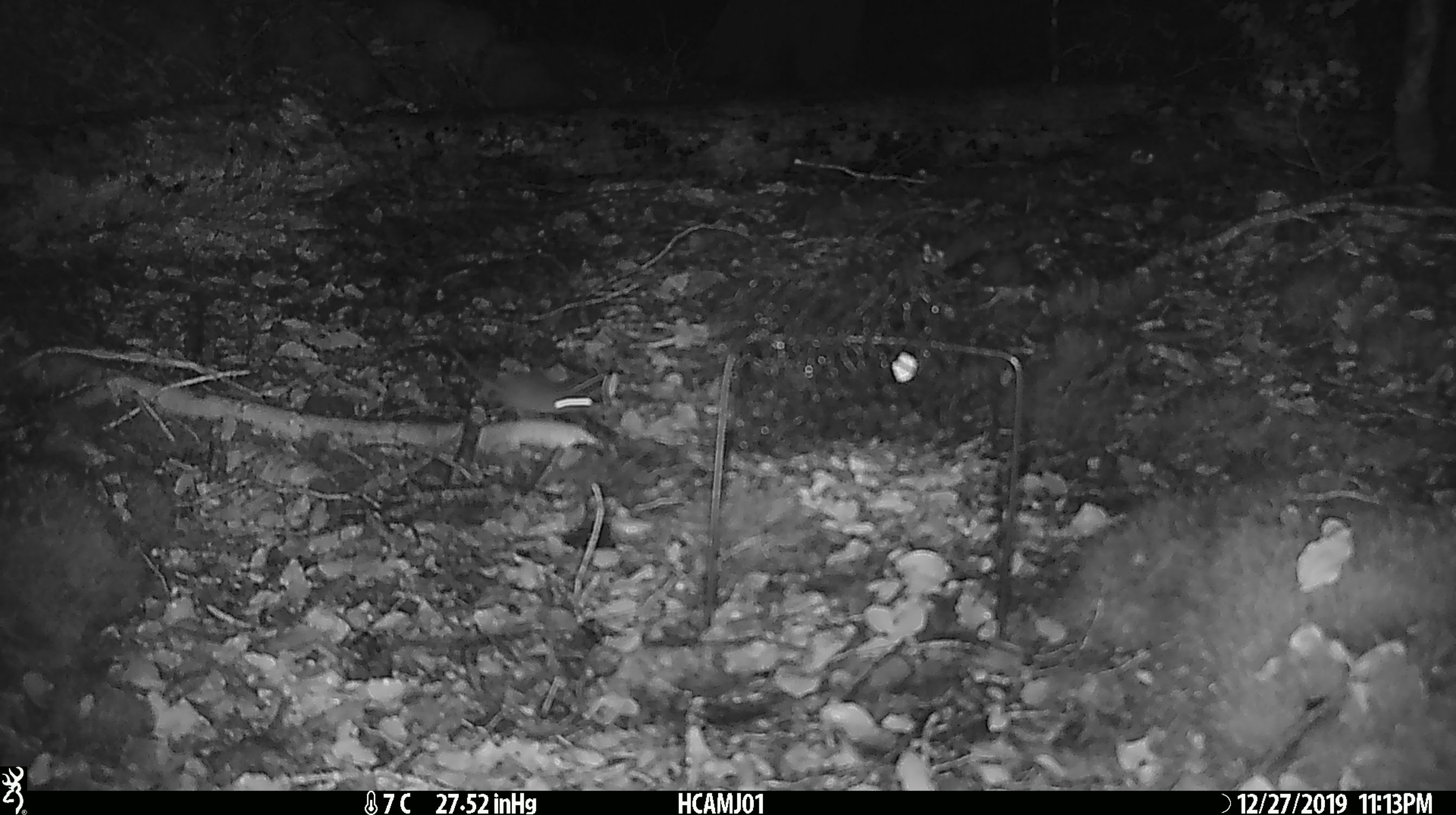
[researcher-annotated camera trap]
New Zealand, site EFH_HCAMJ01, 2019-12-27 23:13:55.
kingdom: Animalia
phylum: Chordata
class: Mammalia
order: Rodentia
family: Muridae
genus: Mus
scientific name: Mus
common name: mouse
Mouse (Mus).